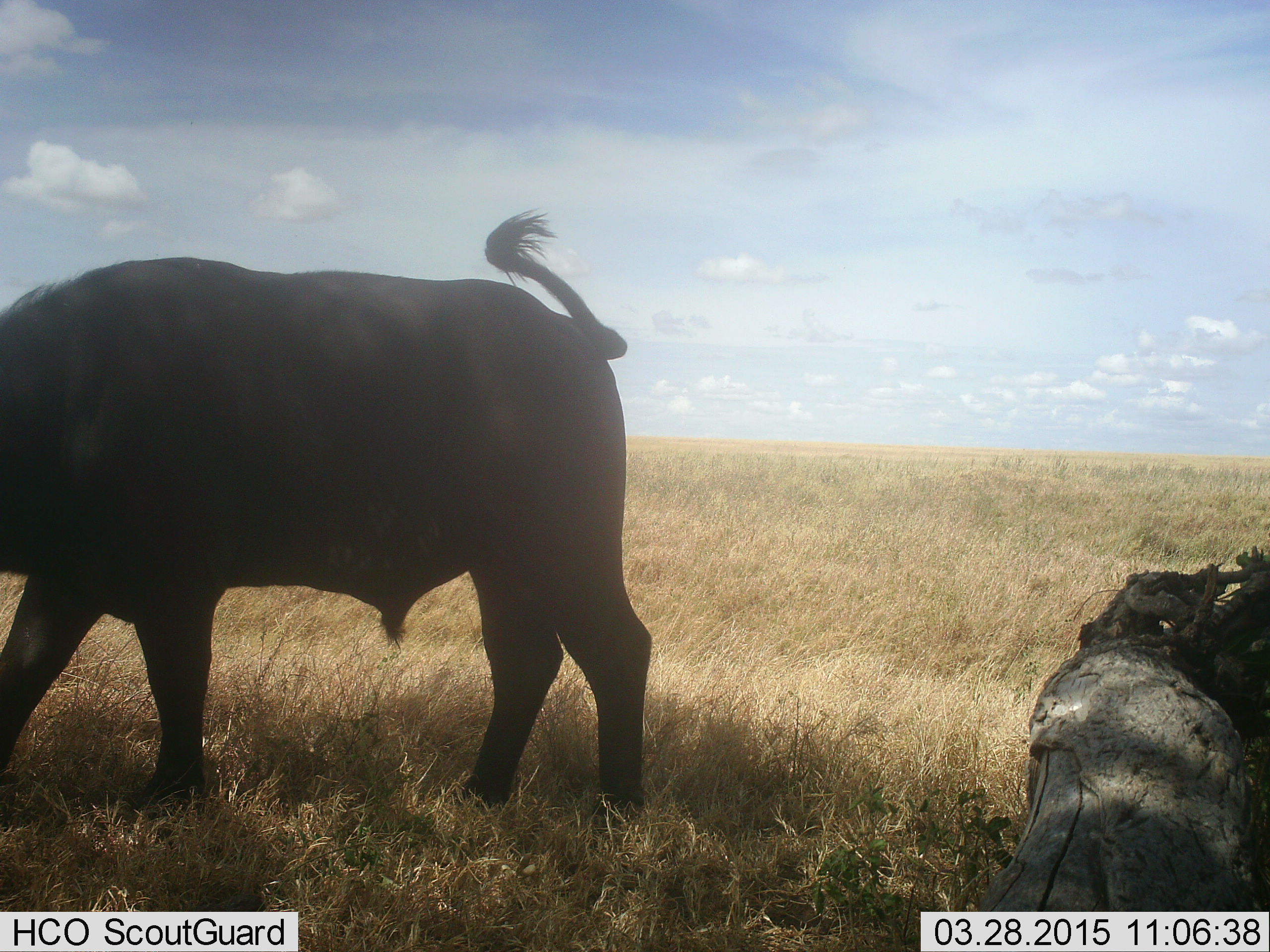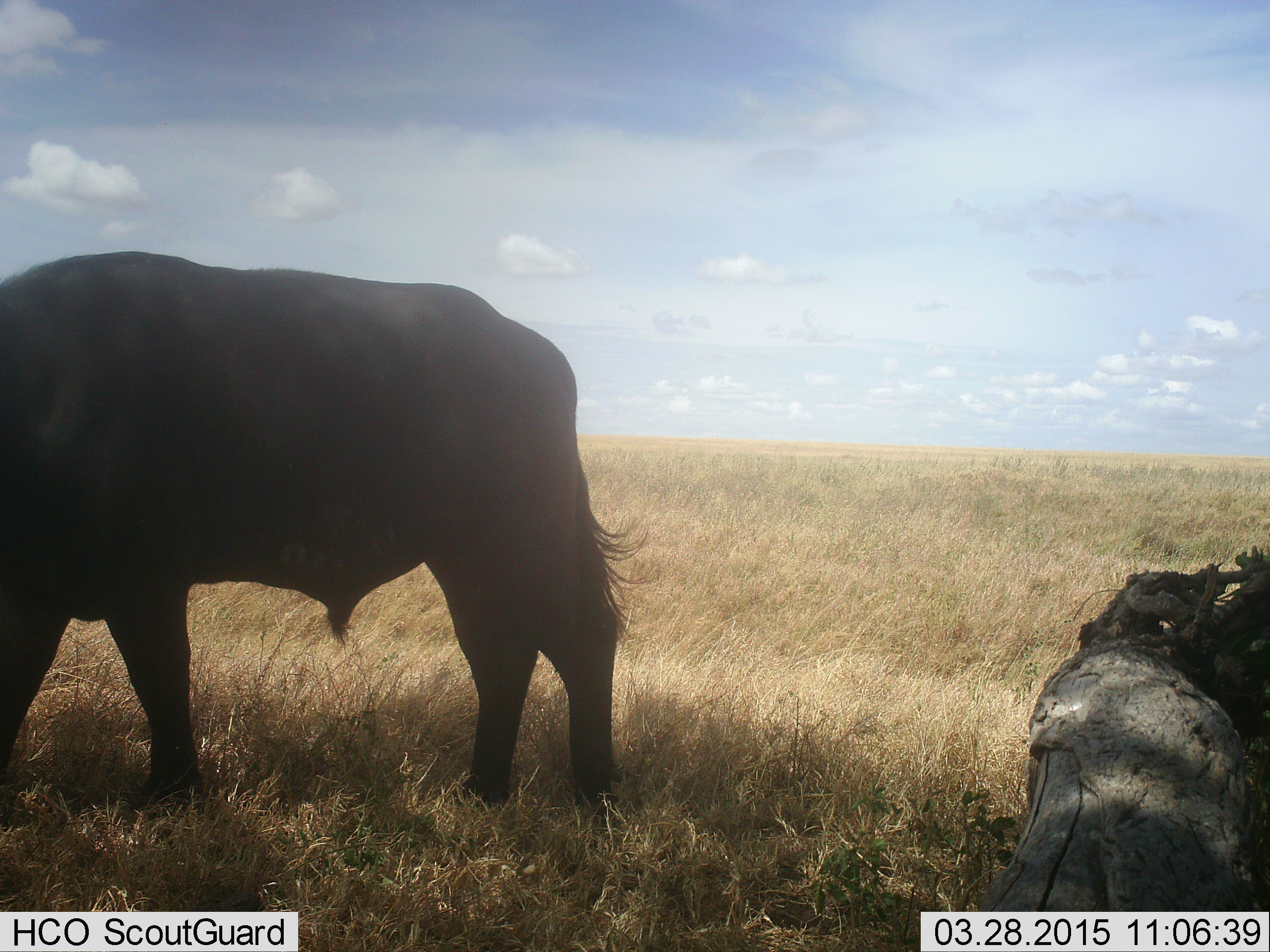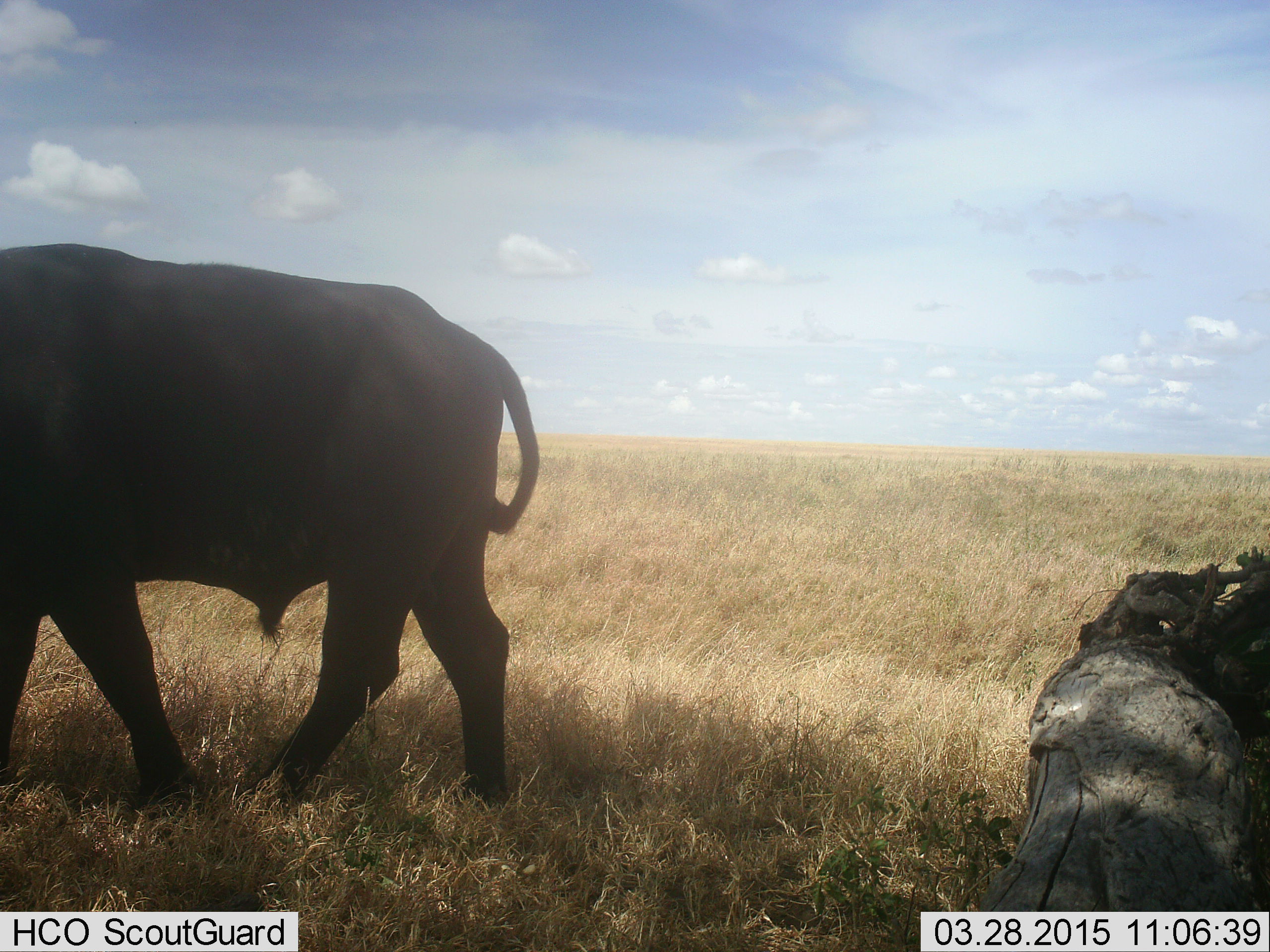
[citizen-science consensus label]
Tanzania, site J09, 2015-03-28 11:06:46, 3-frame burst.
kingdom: Animalia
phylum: Chordata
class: Mammalia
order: Artiodactyla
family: Bovidae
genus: Syncerus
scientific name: Syncerus caffer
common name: cape buffalo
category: buffalo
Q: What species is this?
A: Buffalo (cape buffalo) (Syncerus caffer).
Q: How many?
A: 1.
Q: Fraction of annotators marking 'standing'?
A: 10%.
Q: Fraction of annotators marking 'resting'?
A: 0%.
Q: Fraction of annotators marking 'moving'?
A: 70%.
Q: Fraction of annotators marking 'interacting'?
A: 0%.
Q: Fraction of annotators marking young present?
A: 0%.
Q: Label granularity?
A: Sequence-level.